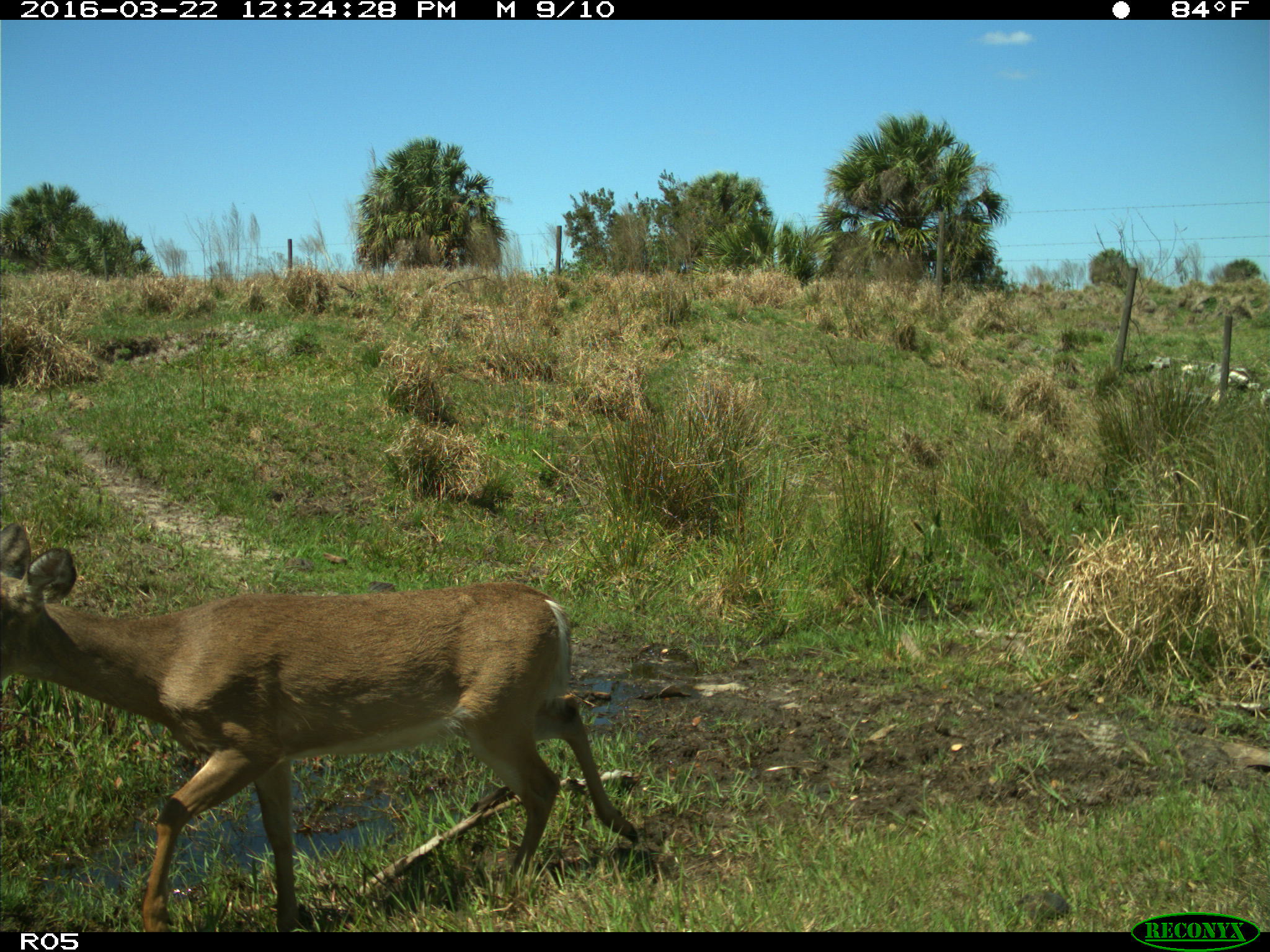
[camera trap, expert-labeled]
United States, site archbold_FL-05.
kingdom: Animalia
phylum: Chordata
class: Mammalia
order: Artiodactyla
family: Cervidae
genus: Odocoileus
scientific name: Odocoileus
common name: deer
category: unidentified deer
Unidentified deer (deer) (Odocoileus).